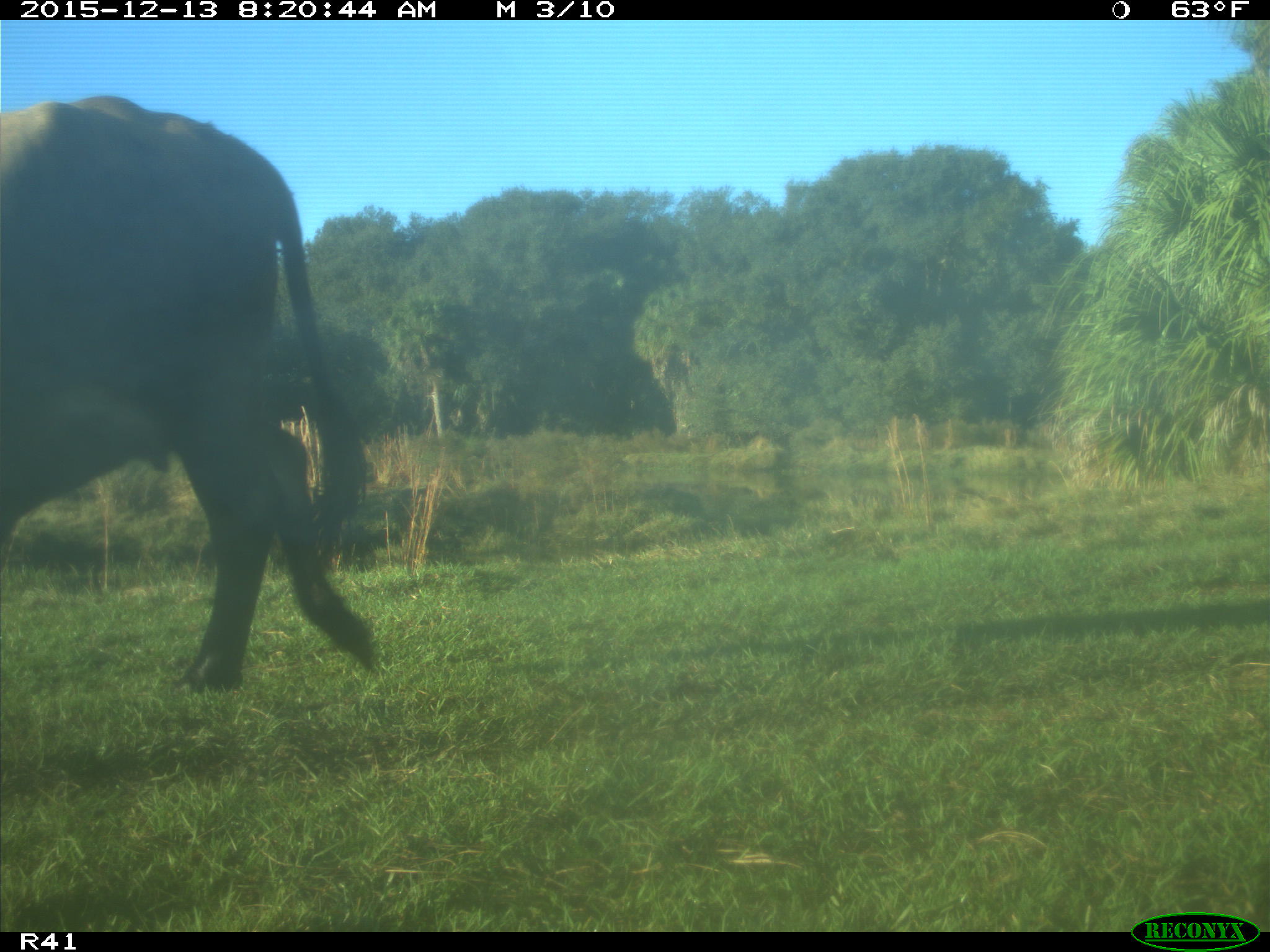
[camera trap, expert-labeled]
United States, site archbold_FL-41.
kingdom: Animalia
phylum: Chordata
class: Mammalia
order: Artiodactyla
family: Bovidae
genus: Bos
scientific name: Bos taurus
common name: domestic cow